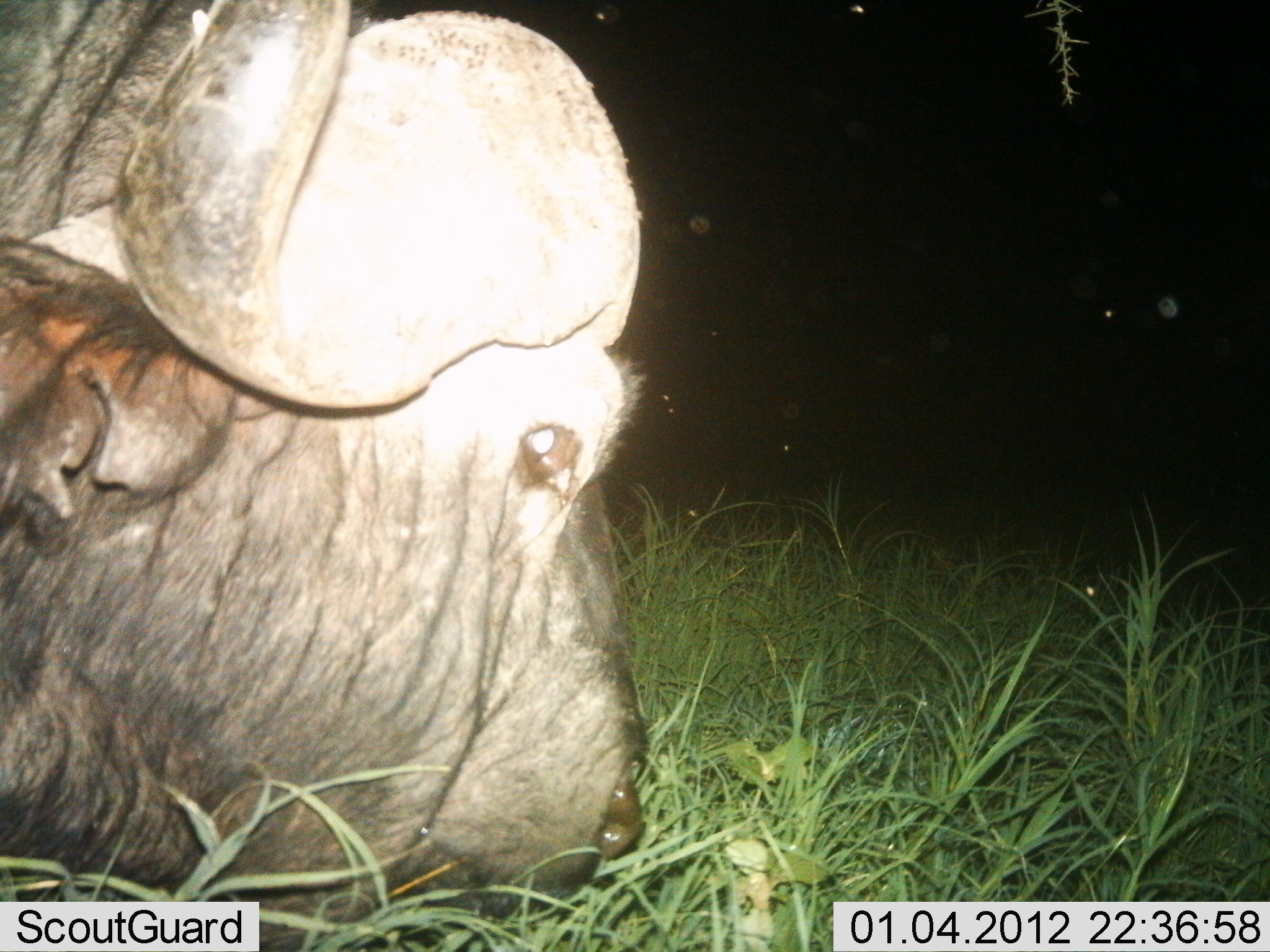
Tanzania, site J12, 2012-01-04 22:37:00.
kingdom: Animalia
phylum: Chordata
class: Mammalia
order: Artiodactyla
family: Bovidae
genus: Syncerus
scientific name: Syncerus caffer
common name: cape buffalo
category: buffalo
Buffalo (cape buffalo) (Syncerus caffer), count 1. Behavior (volunteer vote fractions): standing 15%, resting 0%, moving 0%, interacting 0%. Young present (vote fraction): 0%. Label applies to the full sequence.